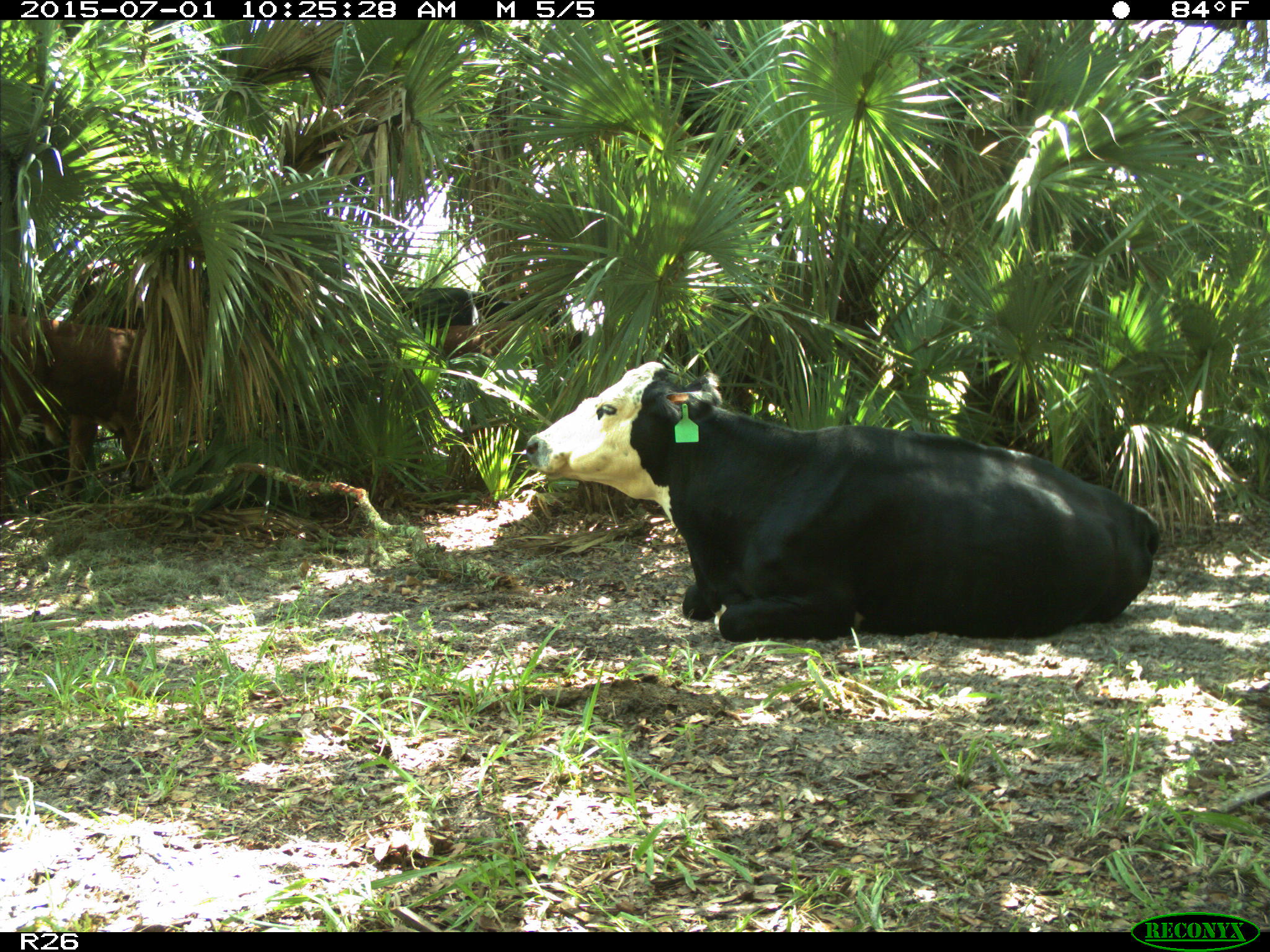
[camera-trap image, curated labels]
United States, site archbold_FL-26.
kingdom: Animalia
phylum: Chordata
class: Mammalia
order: Artiodactyla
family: Bovidae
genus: Bos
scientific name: Bos taurus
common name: domestic cow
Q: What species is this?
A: Bos taurus (domestic cow).